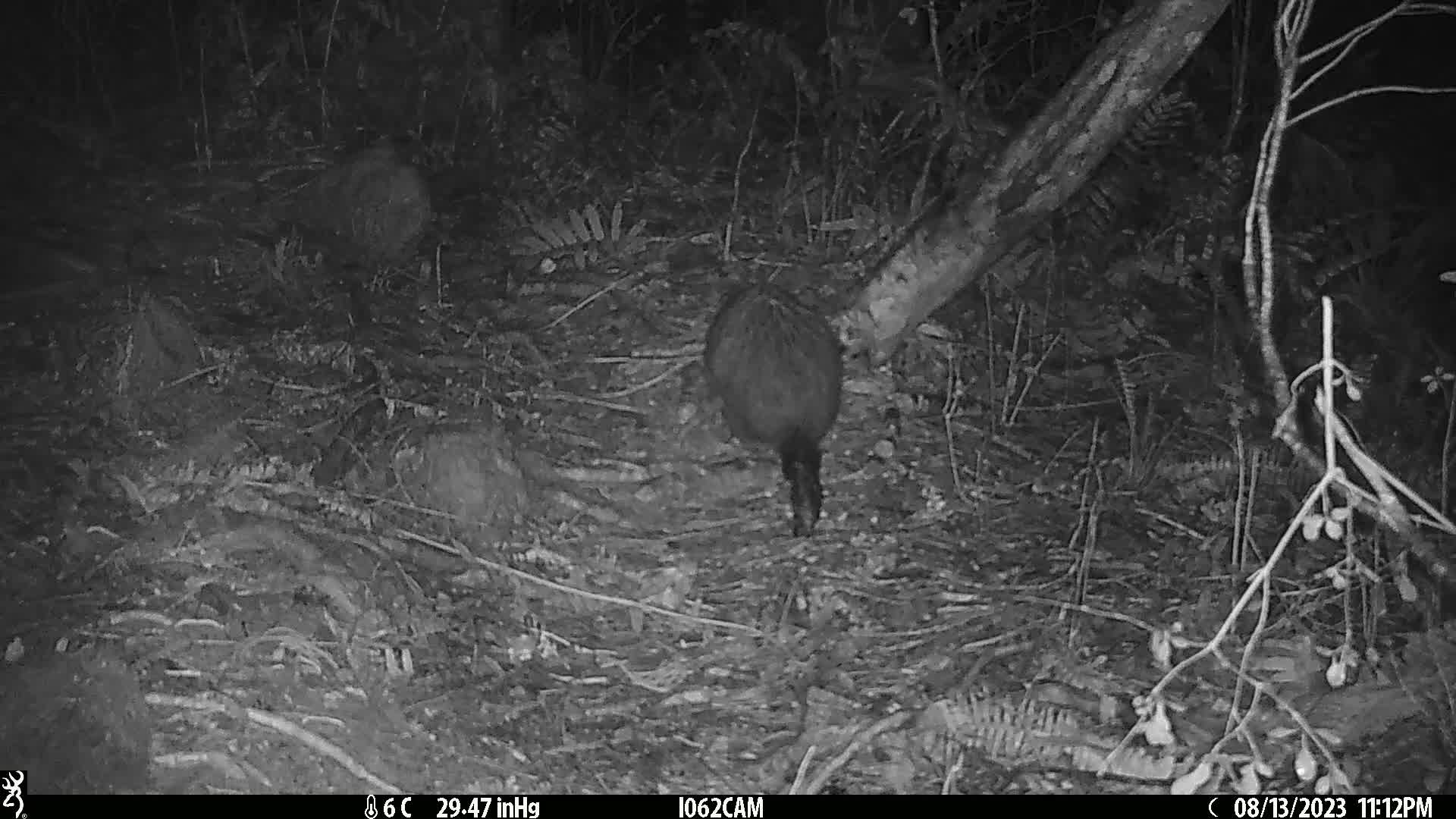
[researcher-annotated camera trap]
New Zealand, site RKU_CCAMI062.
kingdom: Animalia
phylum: Chordata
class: Mammalia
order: Diprotodontia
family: Phalangeridae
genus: Trichosurus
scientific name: Trichosurus vulpecula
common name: common brushtail possum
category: possum